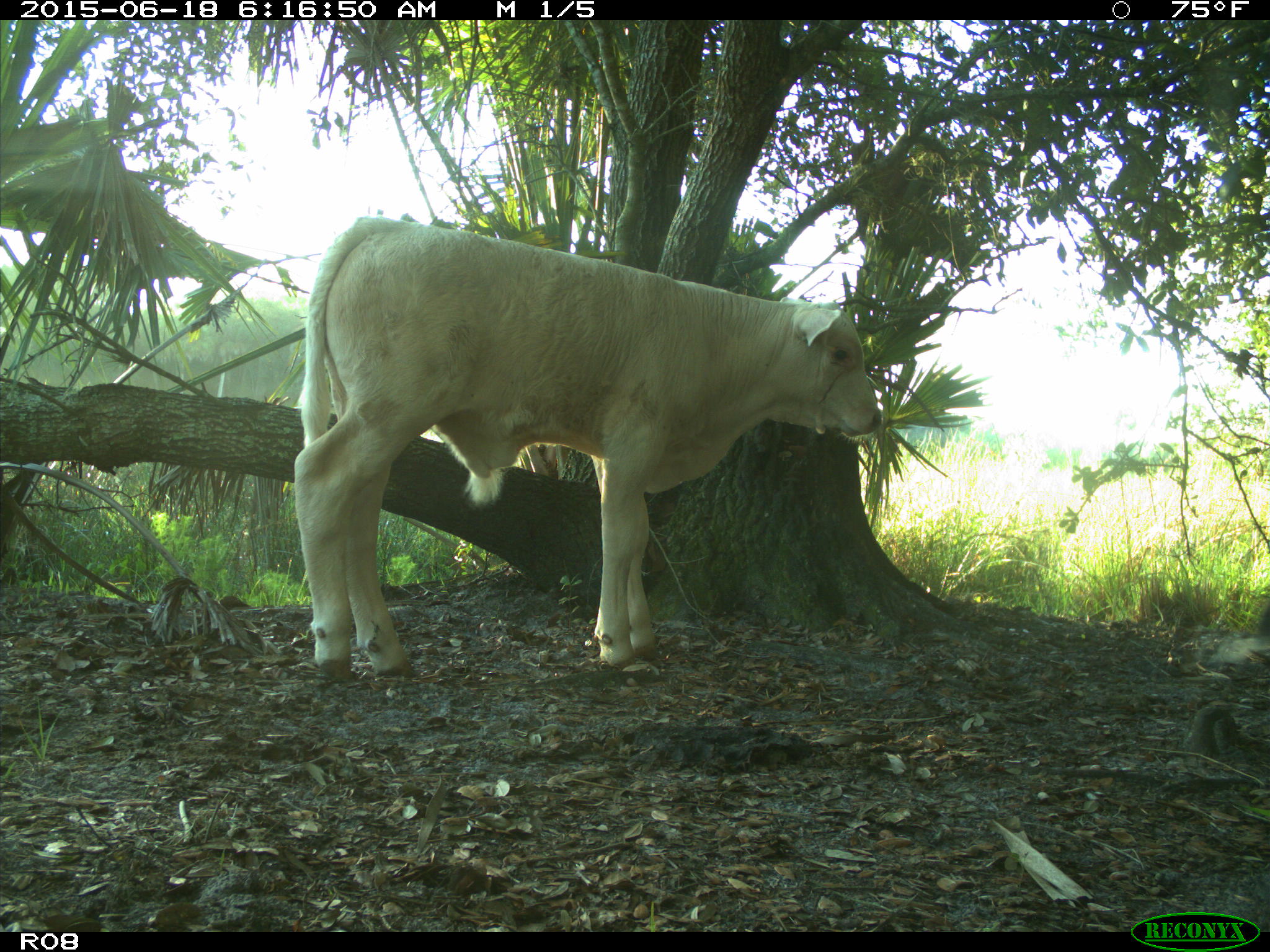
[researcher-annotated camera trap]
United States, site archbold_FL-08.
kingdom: Animalia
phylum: Chordata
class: Mammalia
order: Artiodactyla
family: Bovidae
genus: Bos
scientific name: Bos taurus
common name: domestic cow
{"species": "Bos taurus (domestic cow)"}